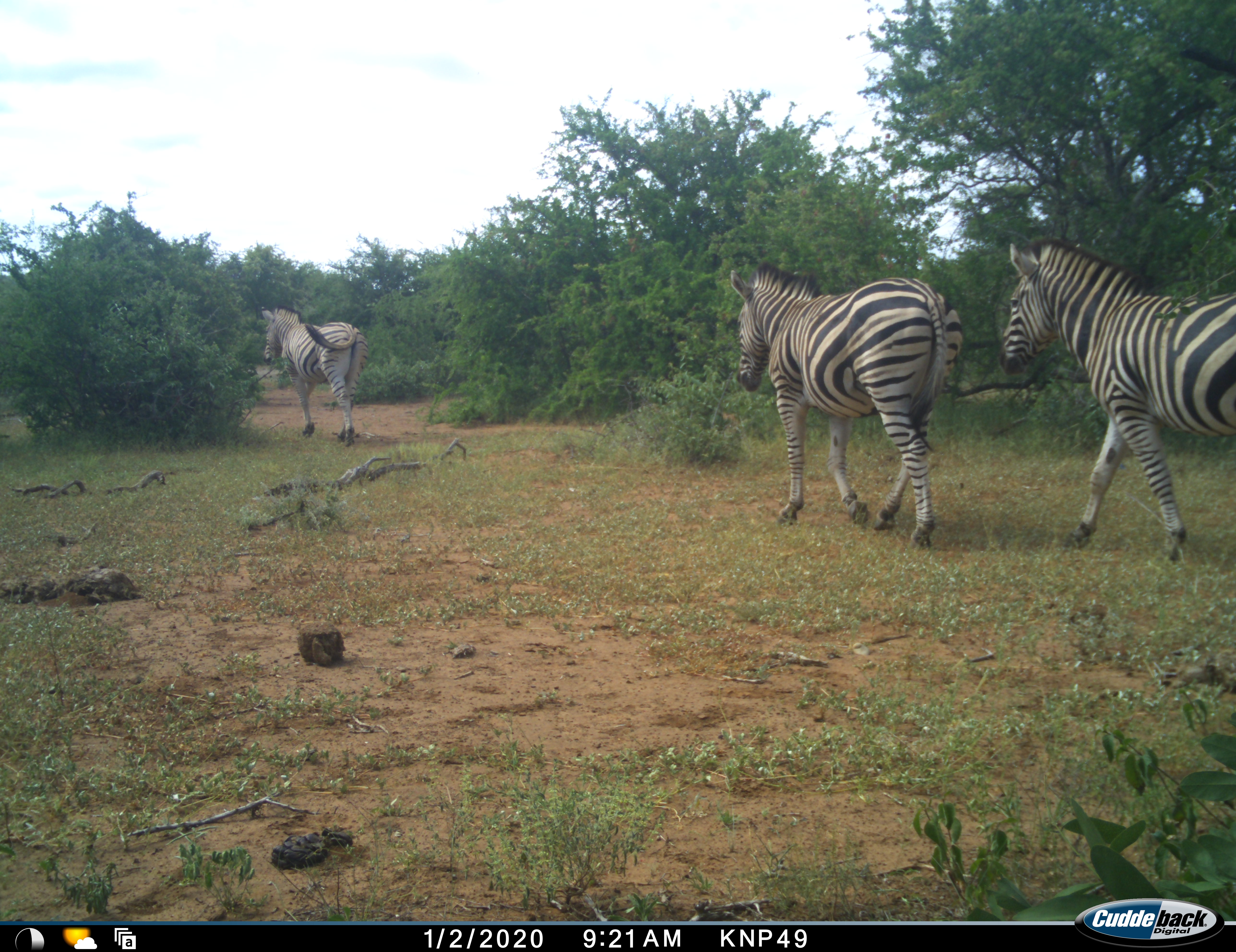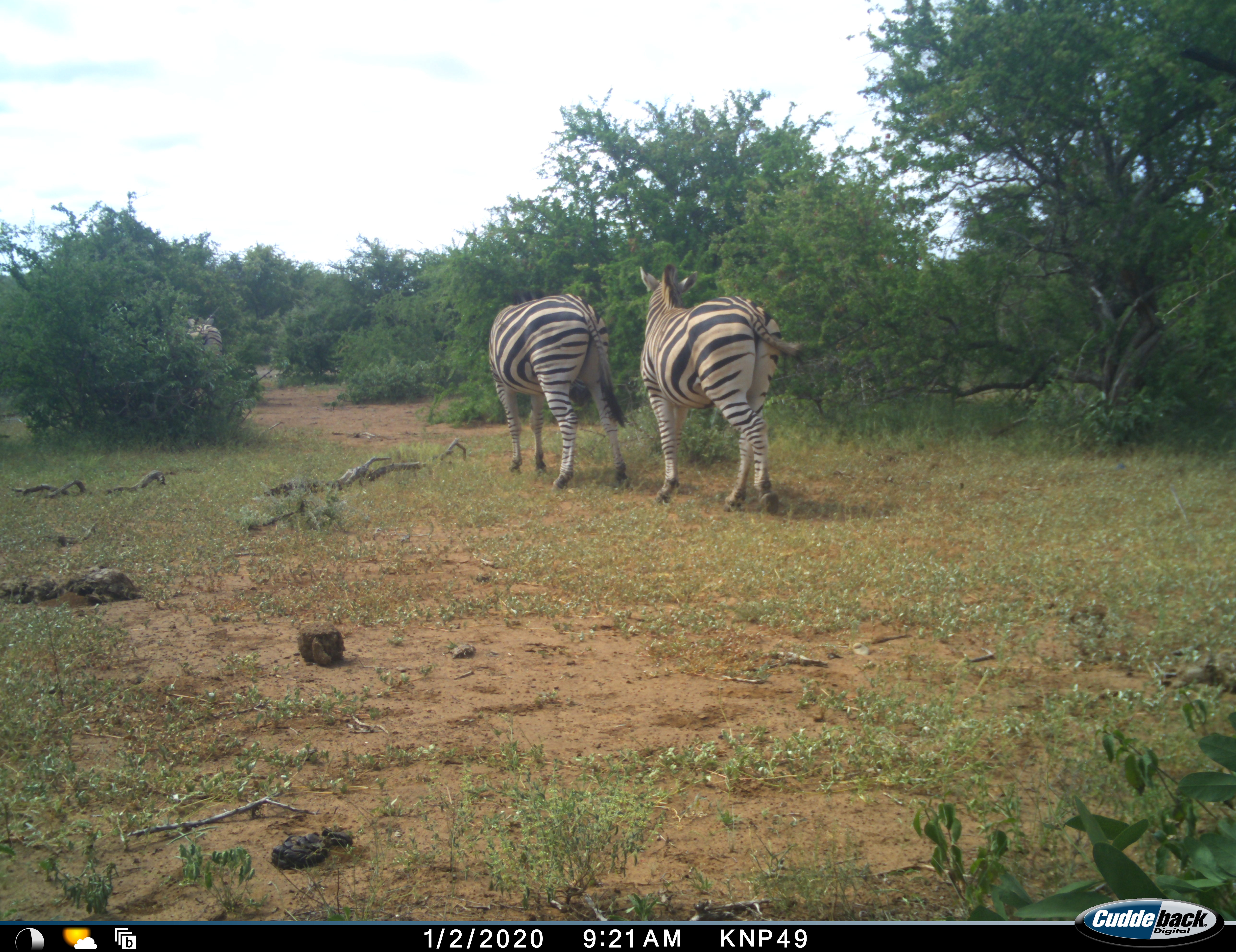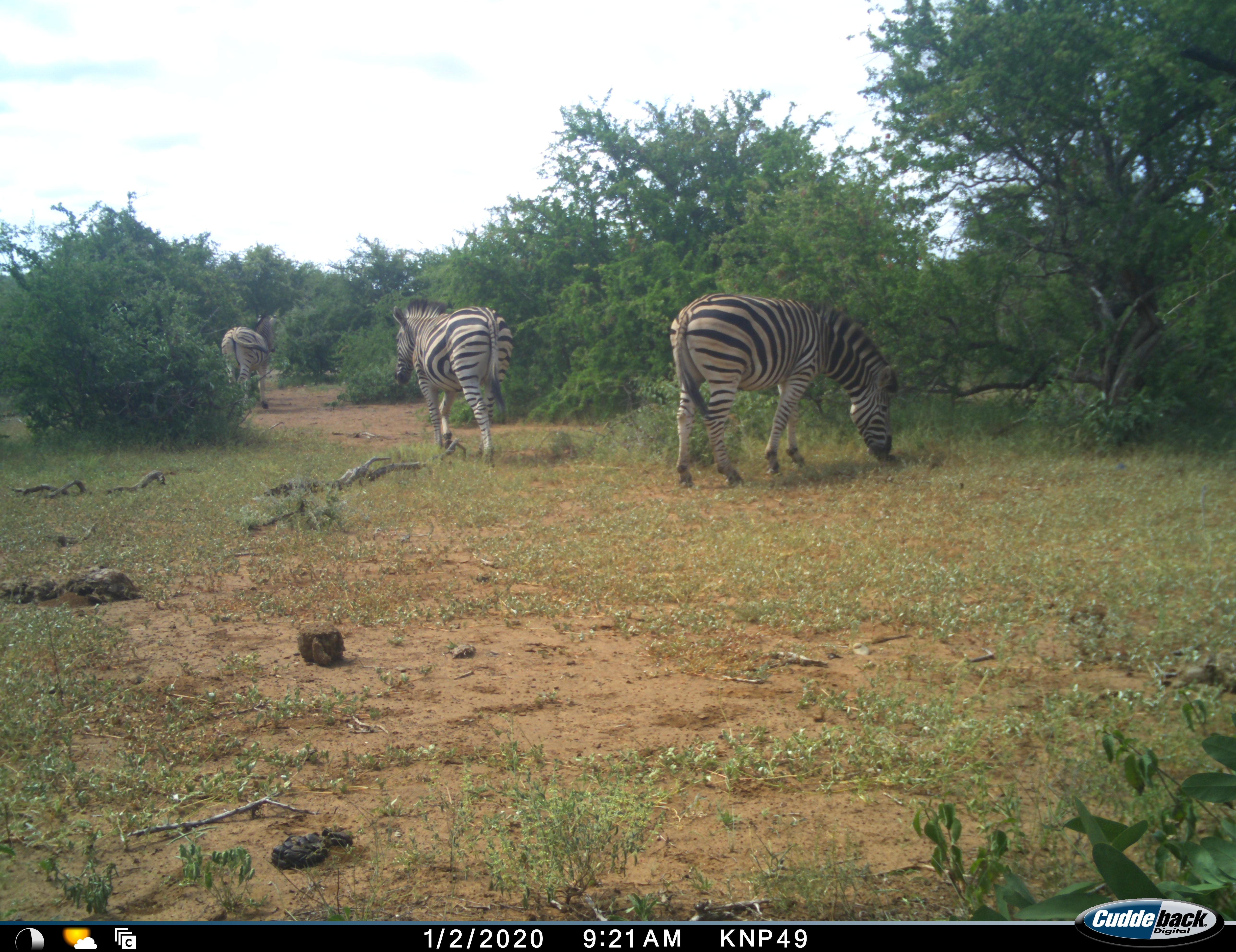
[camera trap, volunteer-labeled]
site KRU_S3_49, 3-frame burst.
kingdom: Animalia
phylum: Chordata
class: Mammalia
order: Perissodactyla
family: Equidae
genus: Equus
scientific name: Equus quagga burchellii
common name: burchell's zebra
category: zebraburchells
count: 3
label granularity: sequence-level